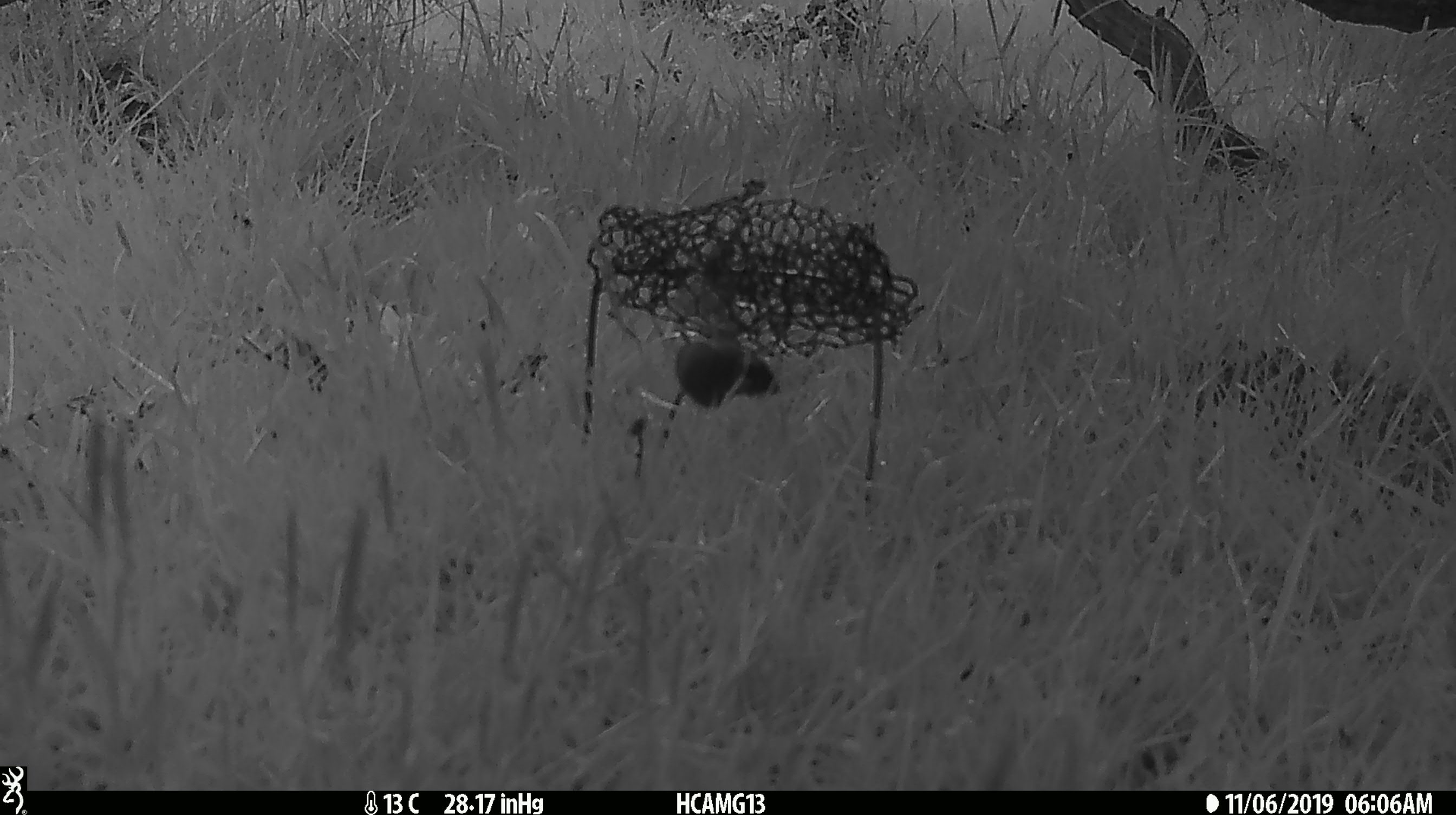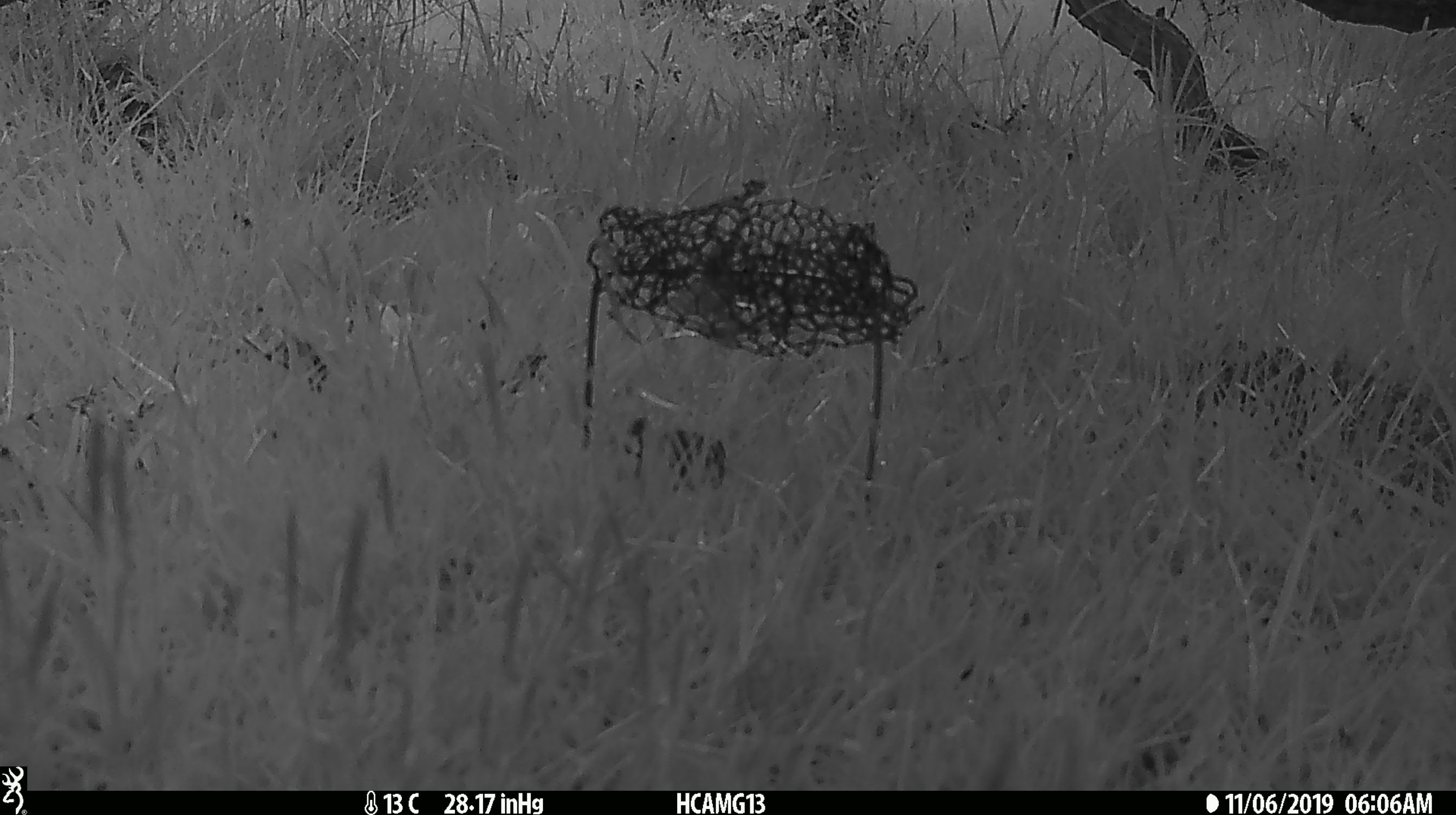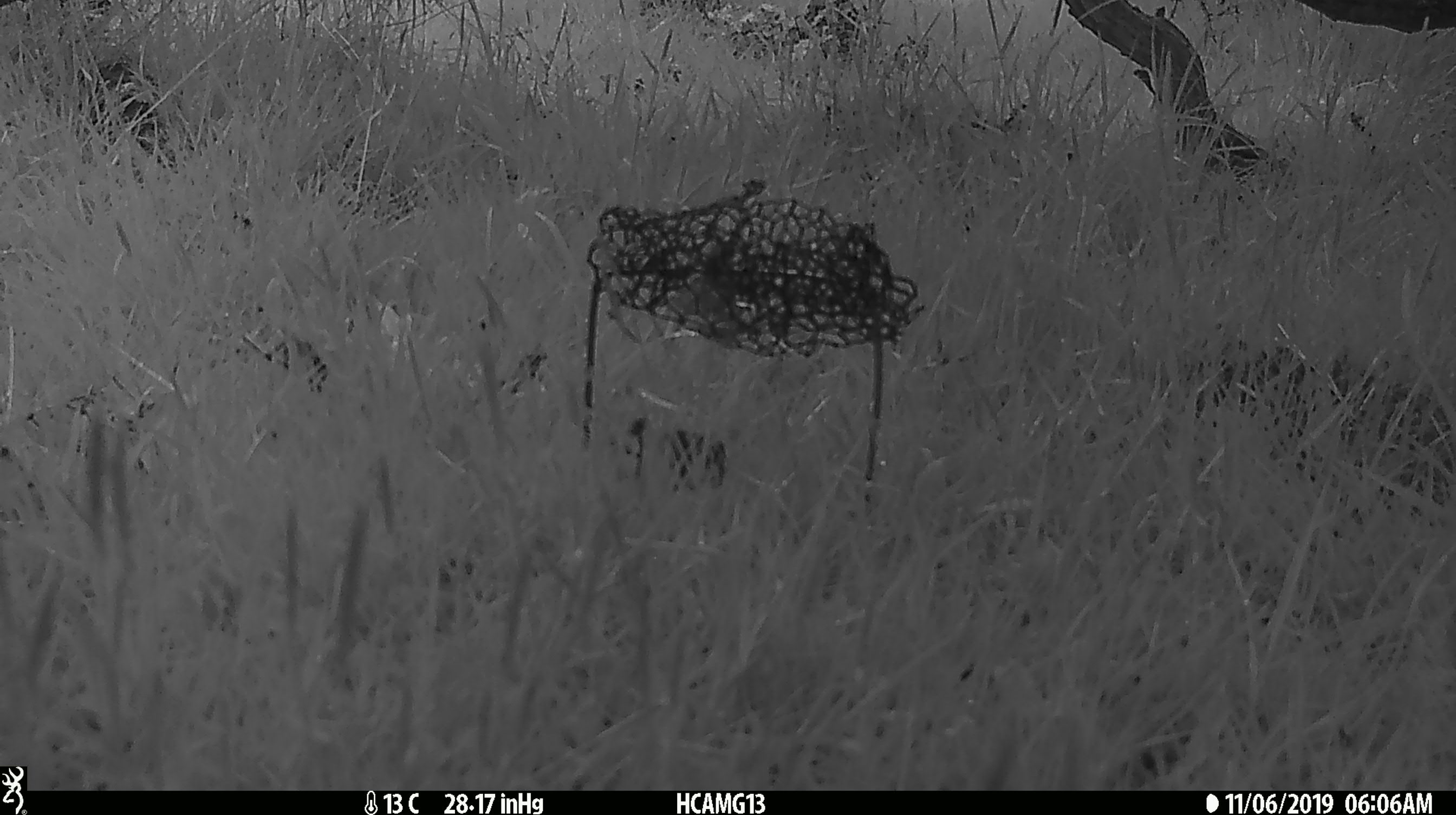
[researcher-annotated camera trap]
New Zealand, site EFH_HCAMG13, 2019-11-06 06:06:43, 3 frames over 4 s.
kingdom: Animalia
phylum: Chordata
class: Mammalia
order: Rodentia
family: Muridae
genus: Mus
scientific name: Mus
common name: mouse